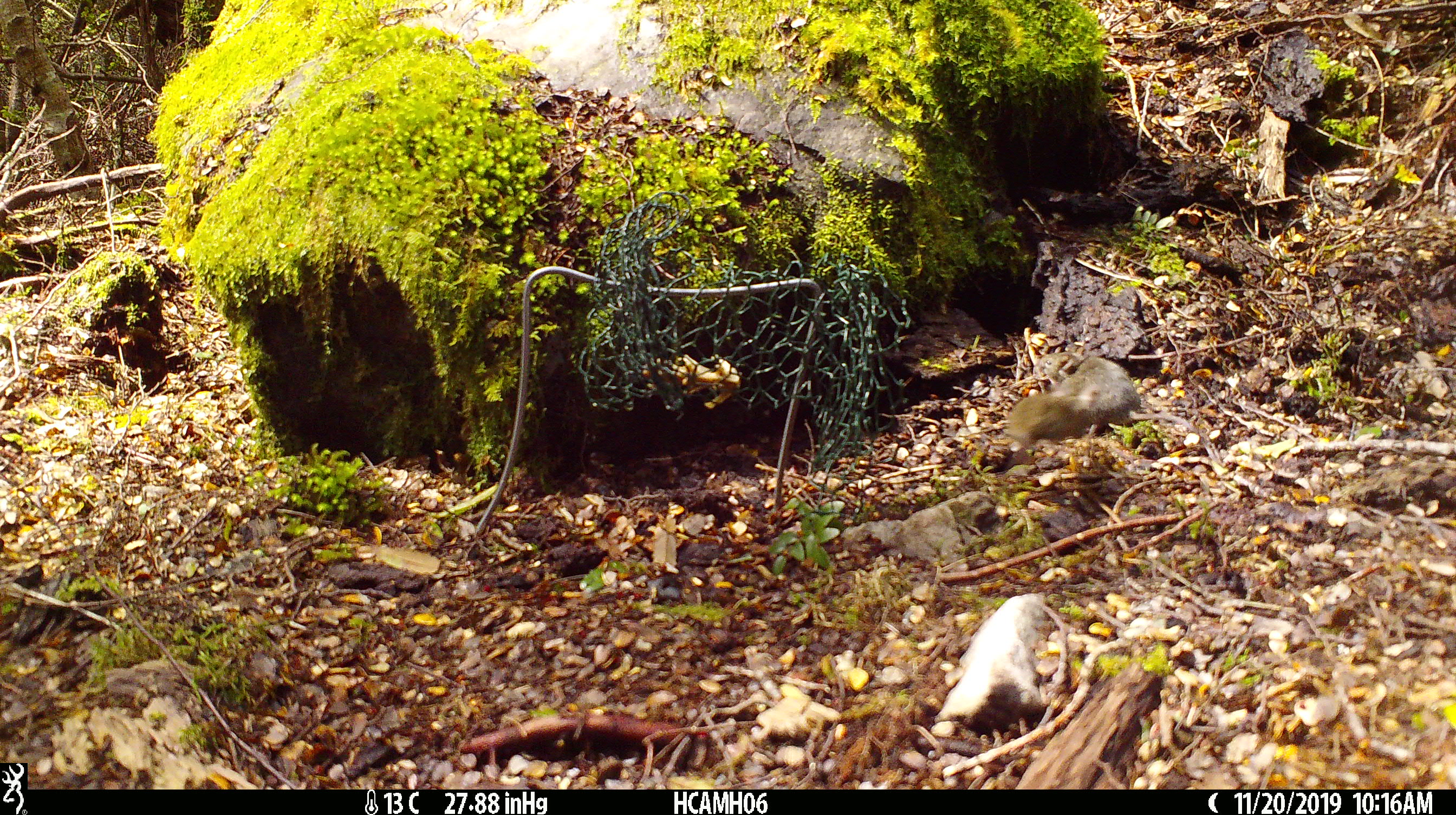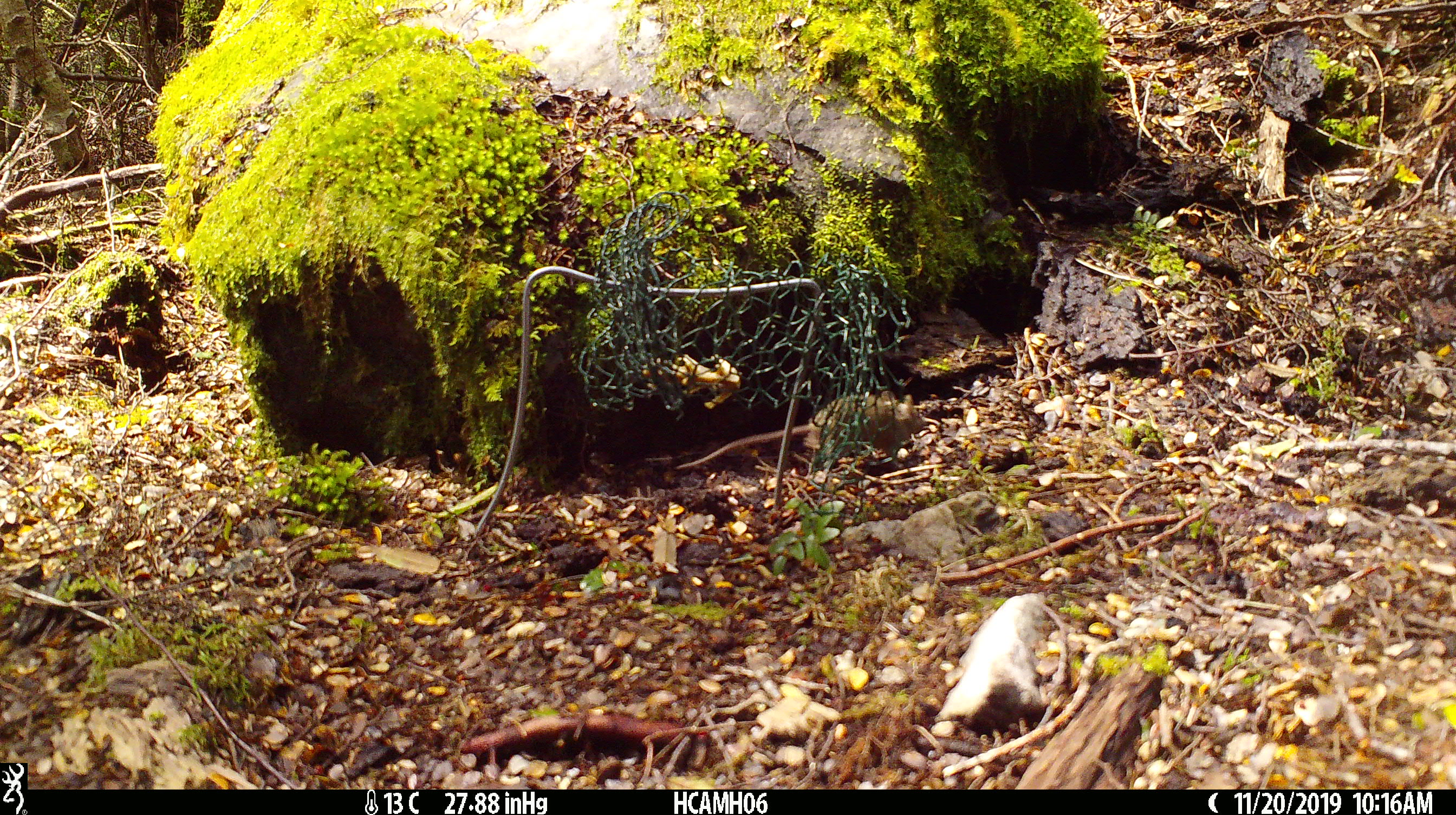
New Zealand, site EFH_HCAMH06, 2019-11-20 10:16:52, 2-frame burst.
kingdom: Animalia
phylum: Chordata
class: Mammalia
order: Rodentia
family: Muridae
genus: Mus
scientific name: Mus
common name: mouse